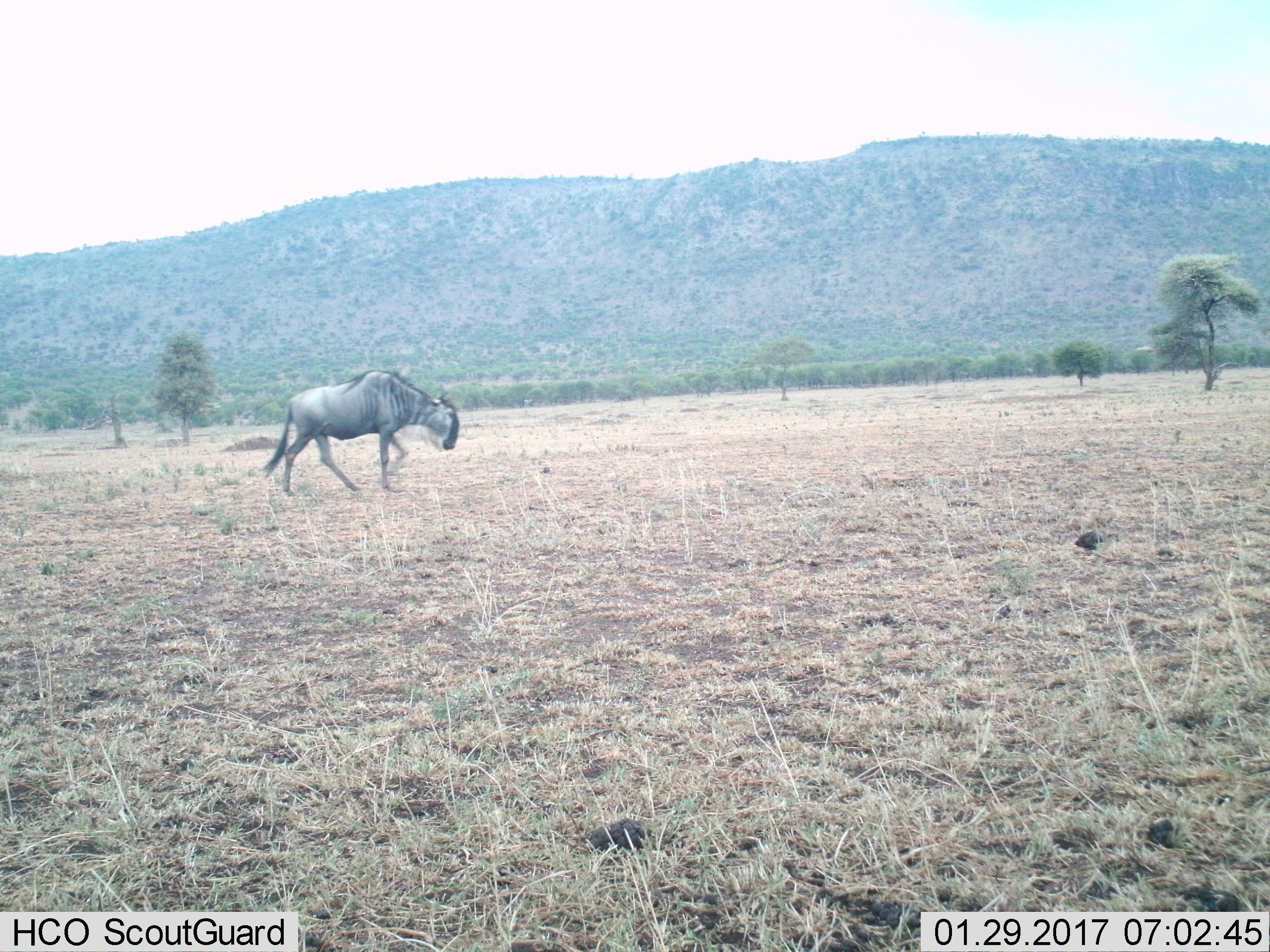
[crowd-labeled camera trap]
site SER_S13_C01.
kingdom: Animalia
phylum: Chordata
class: Mammalia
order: Artiodactyla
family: Bovidae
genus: Connochaetes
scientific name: Connochaetes taurinus taurinus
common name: blue wildebeest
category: wildebeestblue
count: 1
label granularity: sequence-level